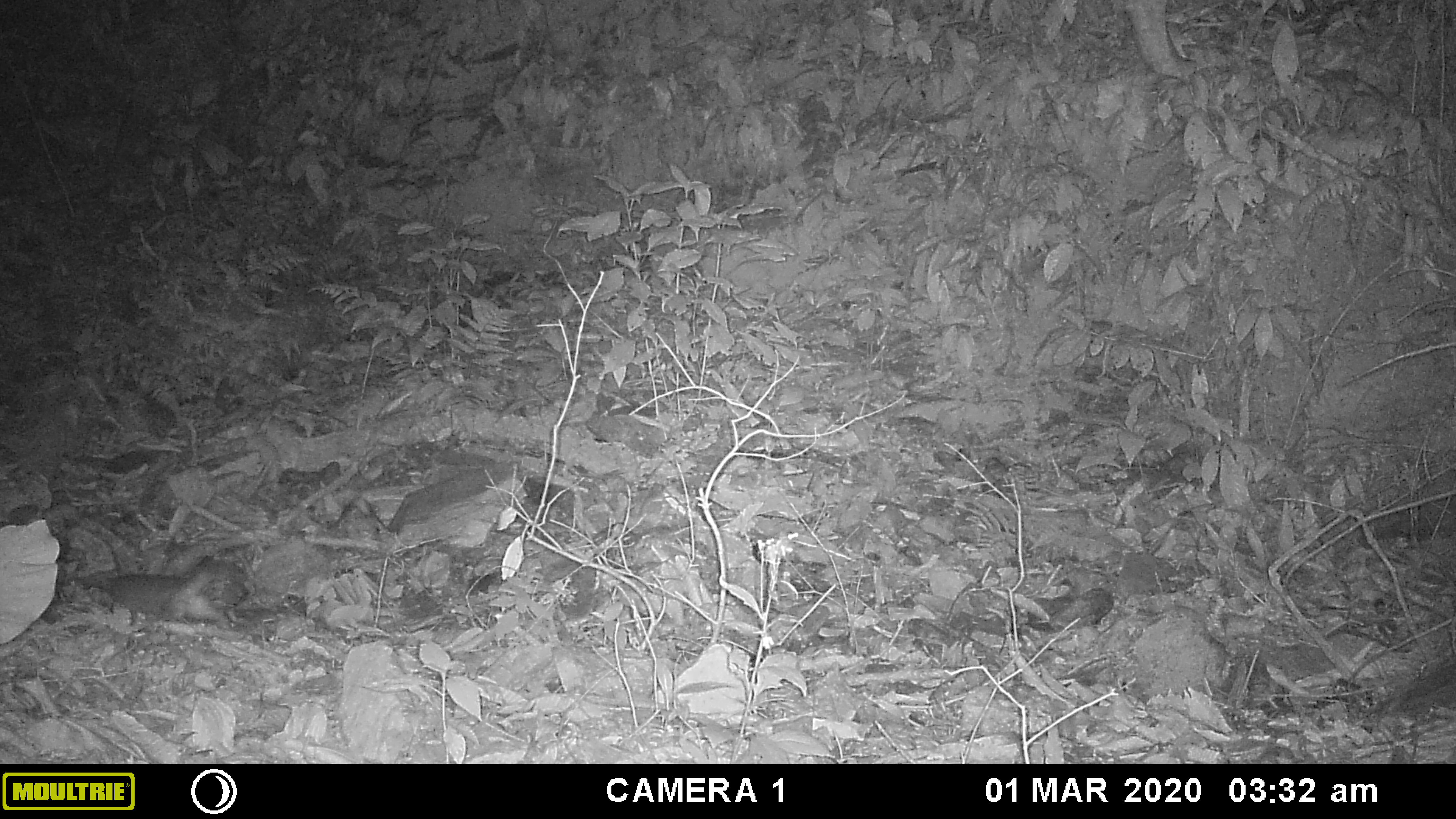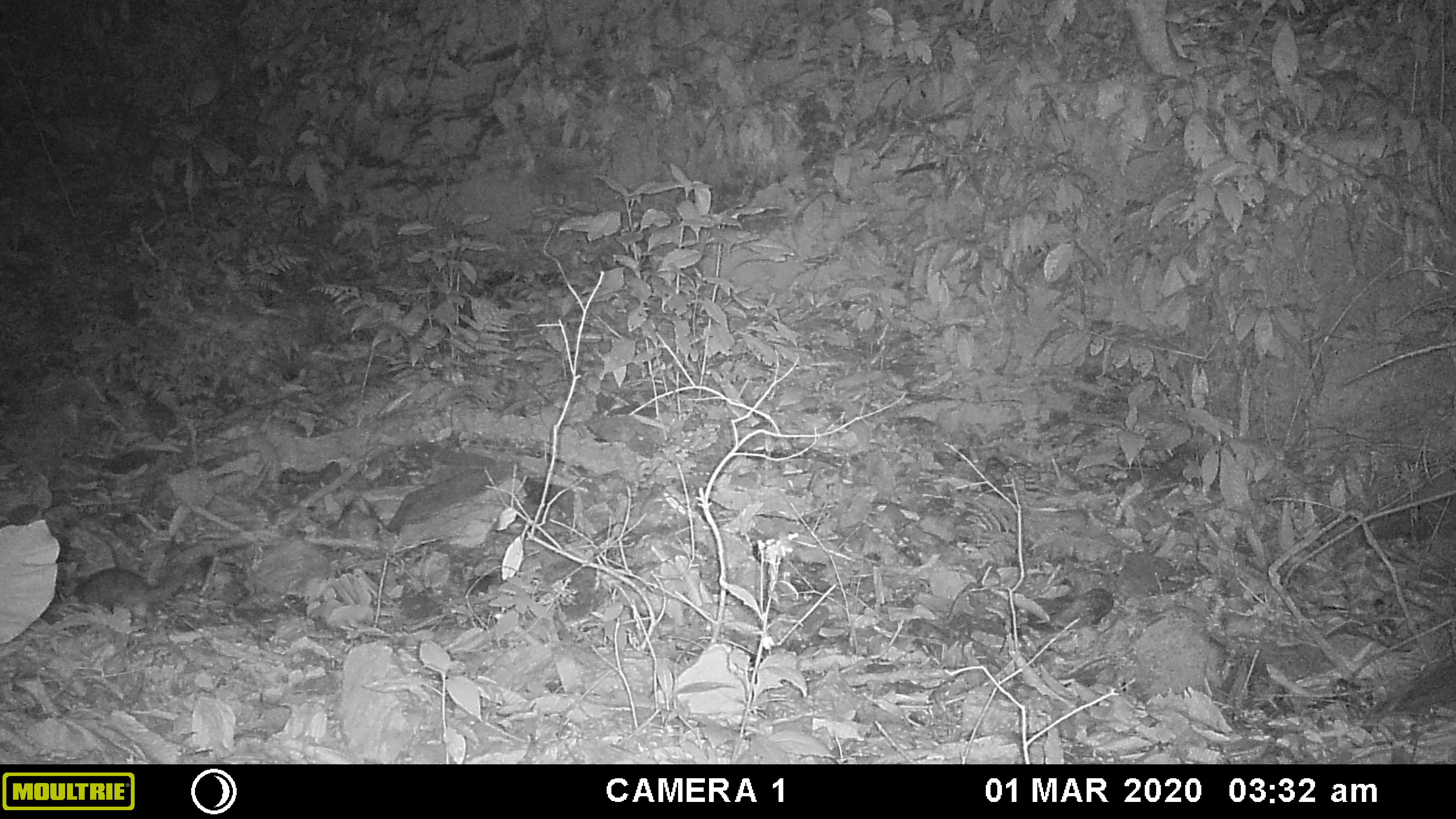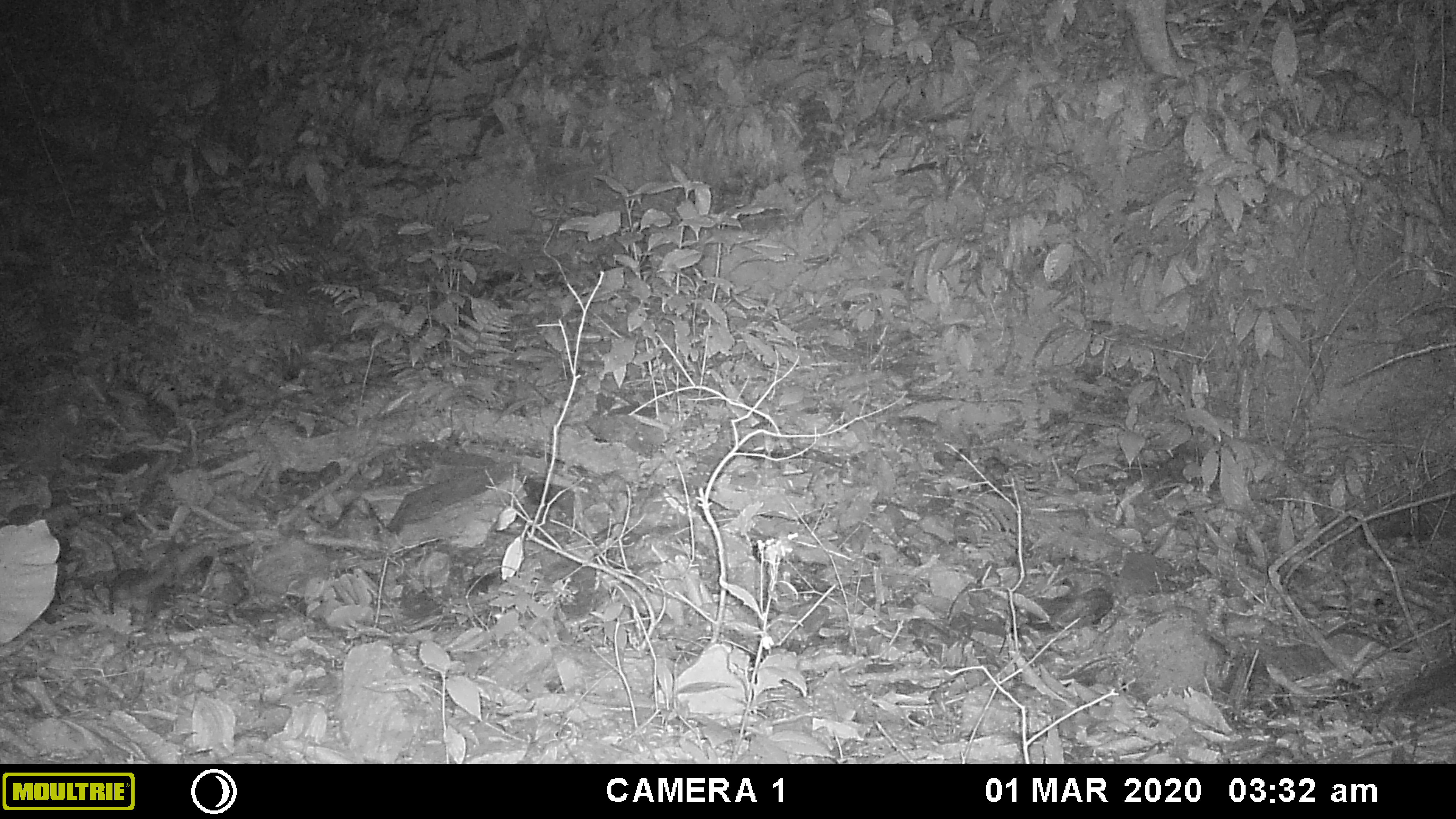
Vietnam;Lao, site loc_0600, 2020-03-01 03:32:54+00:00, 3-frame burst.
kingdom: Animalia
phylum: Chordata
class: Mammalia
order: Carnivora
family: Mustelidae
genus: Melogale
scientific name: Melogale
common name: ferret badger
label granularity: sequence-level